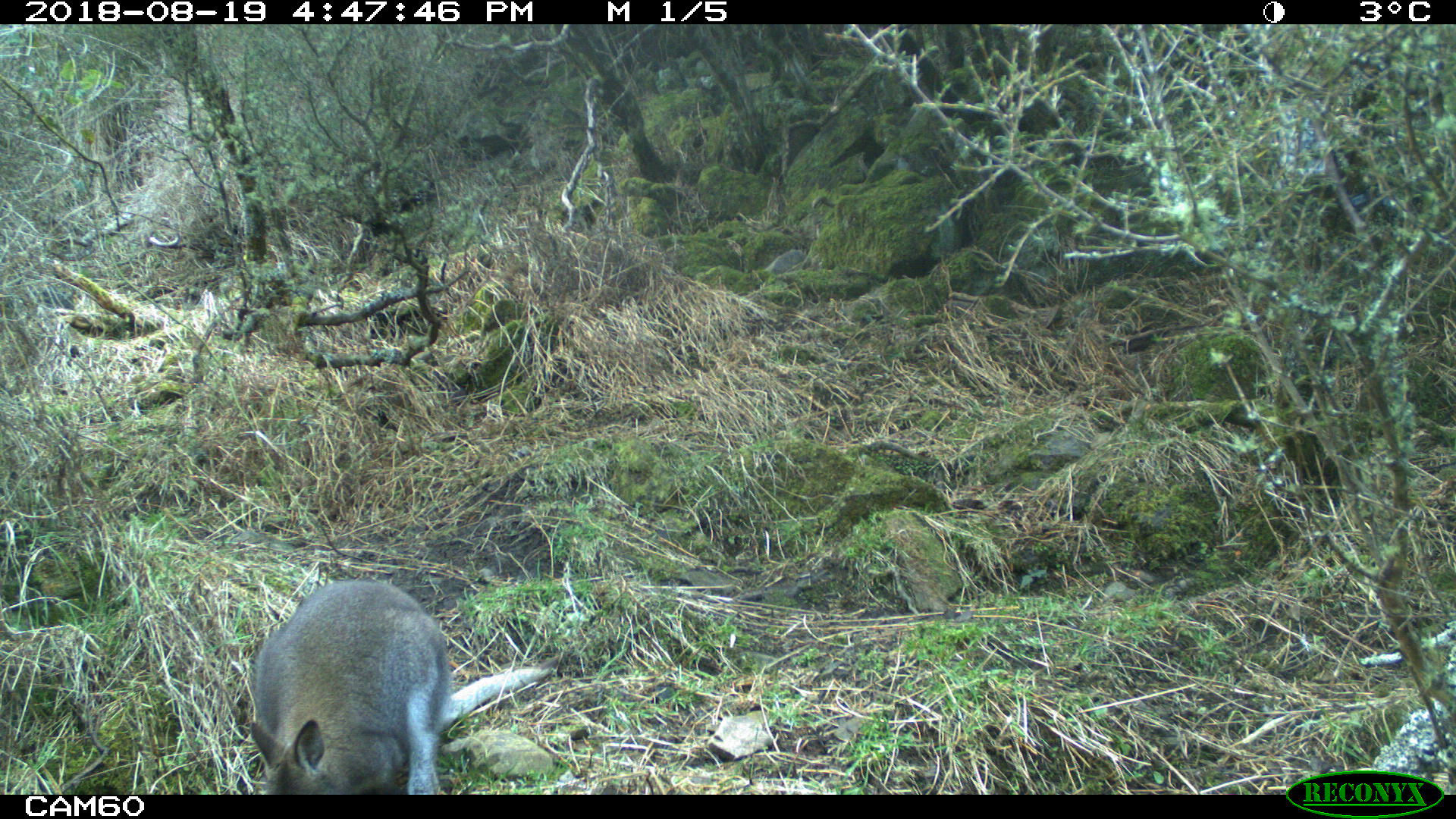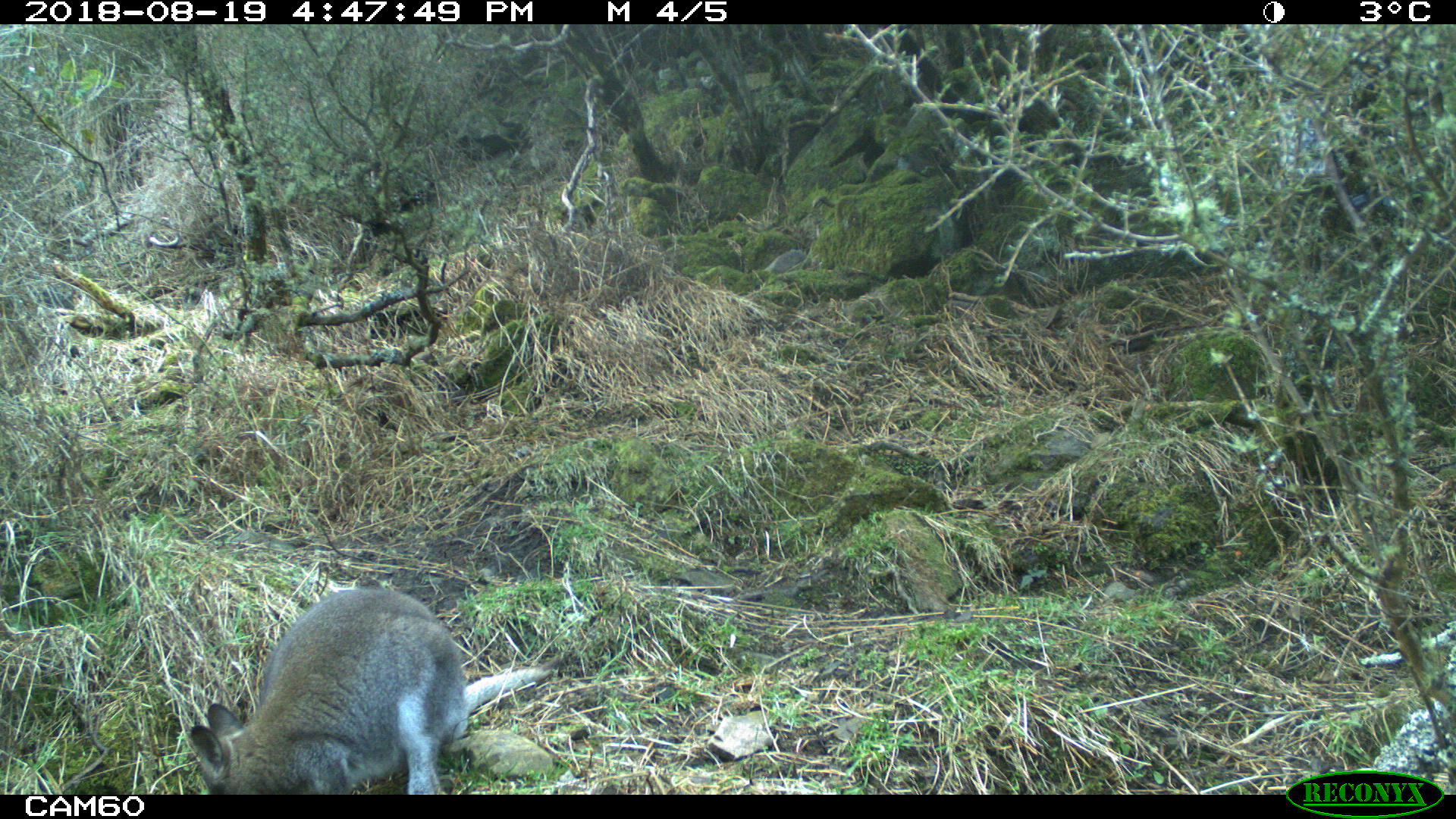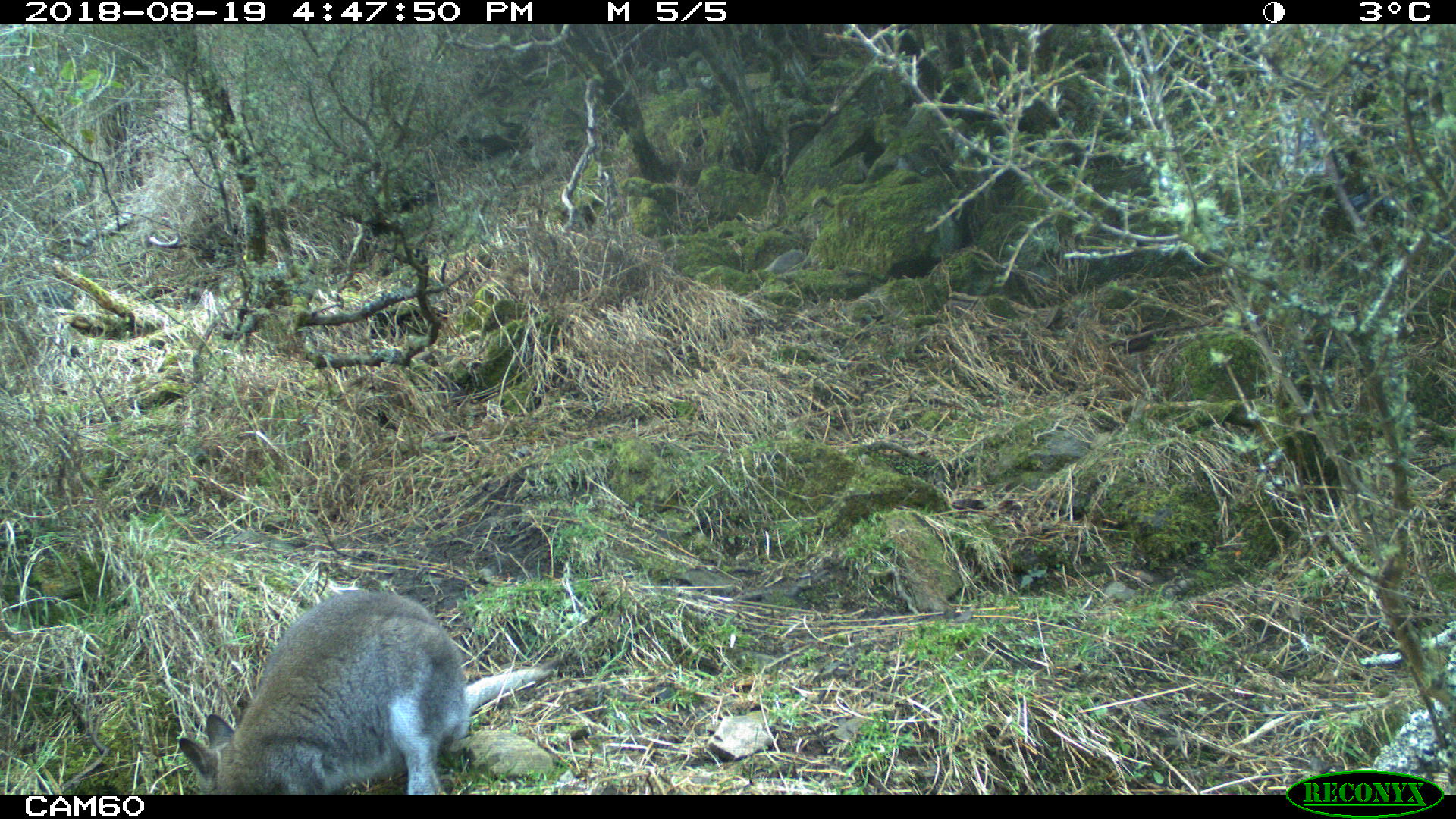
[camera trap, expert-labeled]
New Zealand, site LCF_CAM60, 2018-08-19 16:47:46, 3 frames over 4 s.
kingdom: Animalia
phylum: Chordata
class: Mammalia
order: Diprotodontia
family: Macropodidae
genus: Notamacropus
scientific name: Notamacropus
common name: wallaby